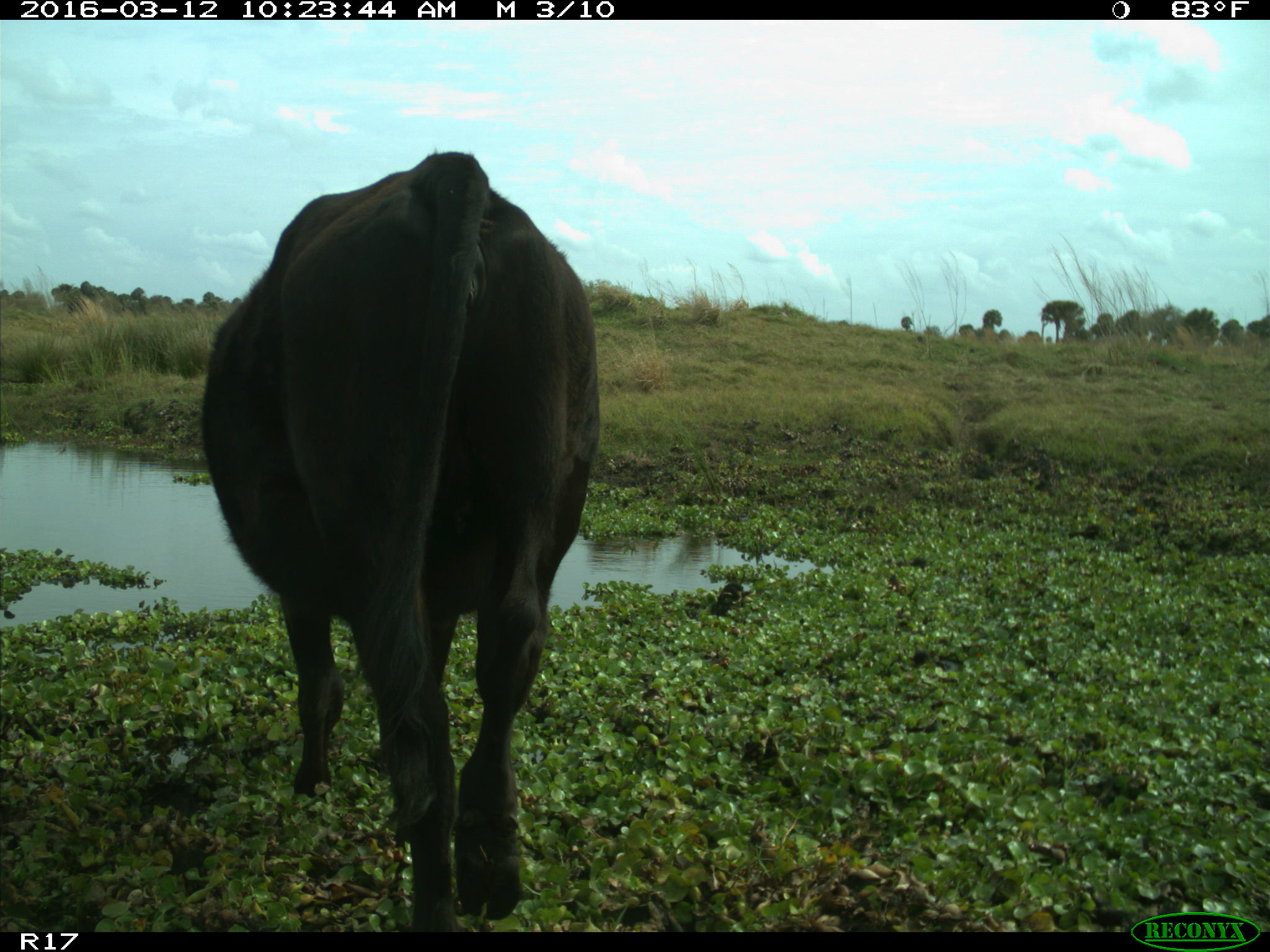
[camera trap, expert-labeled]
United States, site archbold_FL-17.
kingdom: Animalia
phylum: Chordata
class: Mammalia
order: Artiodactyla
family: Bovidae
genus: Bos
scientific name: Bos taurus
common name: domestic cow